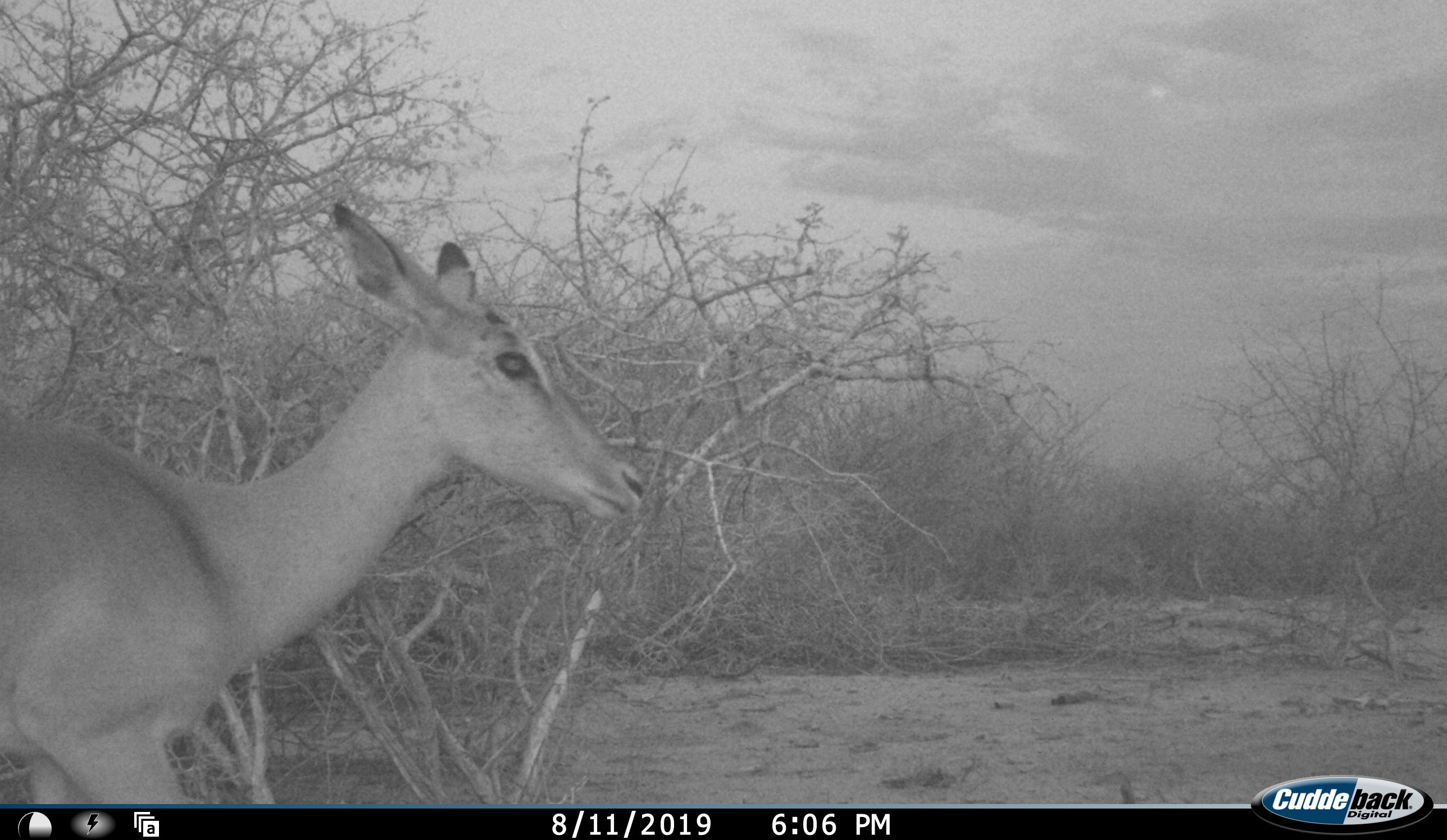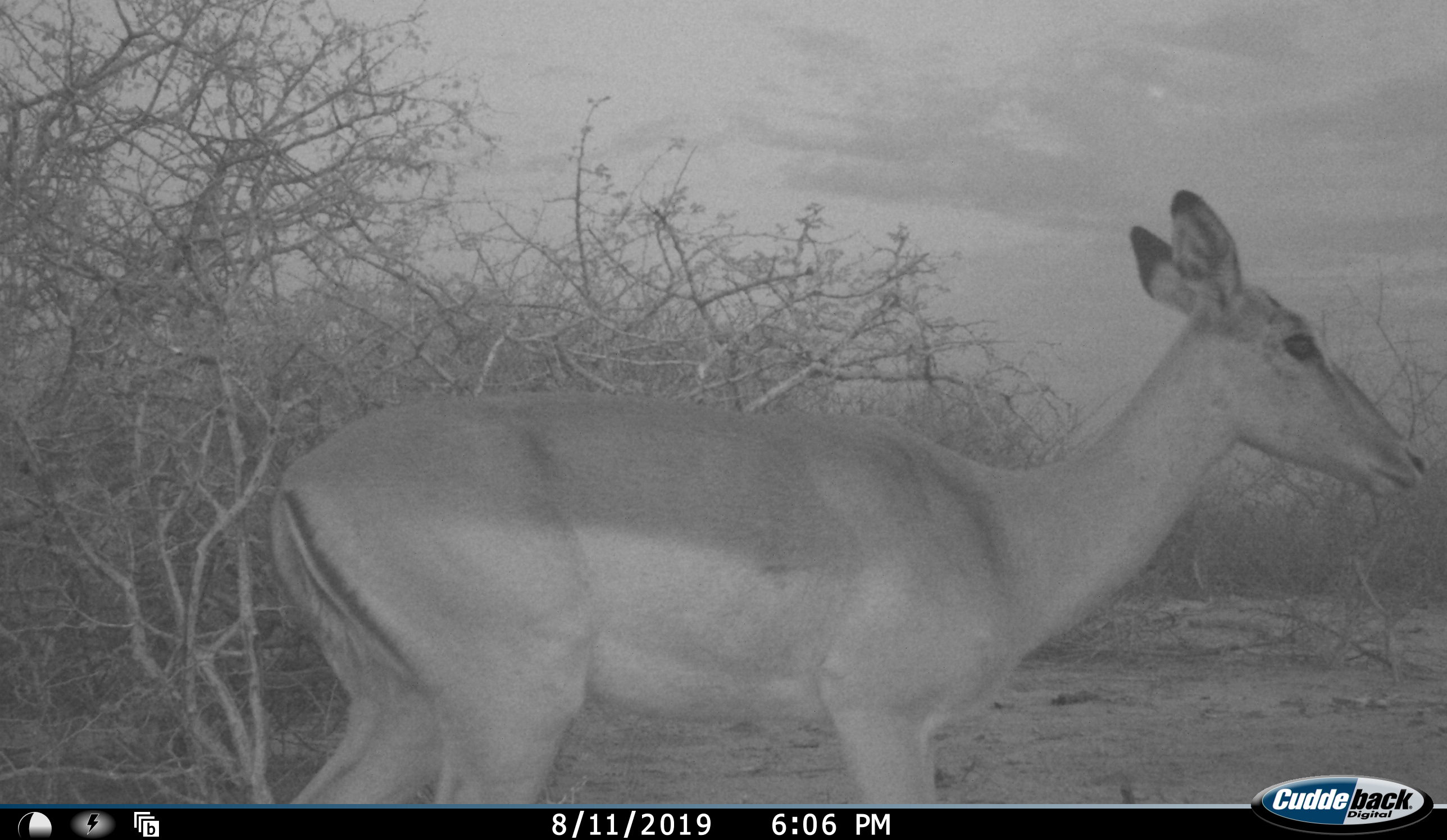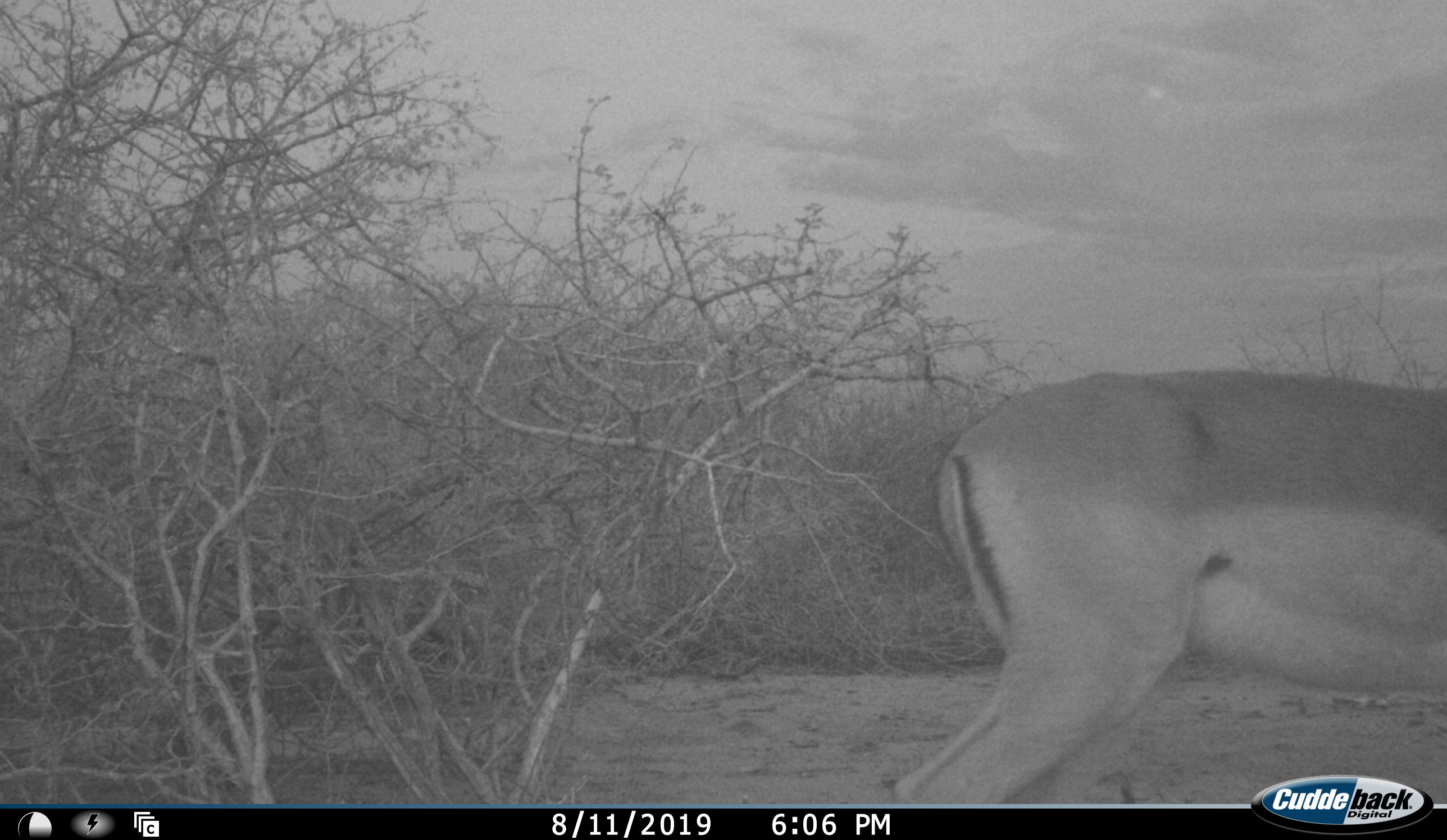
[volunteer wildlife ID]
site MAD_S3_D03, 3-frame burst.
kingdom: Animalia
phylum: Chordata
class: Mammalia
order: Artiodactyla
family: Bovidae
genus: Aepyceros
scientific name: Aepyceros melampus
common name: impala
Impala (Aepyceros melampus), count 1. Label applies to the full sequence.